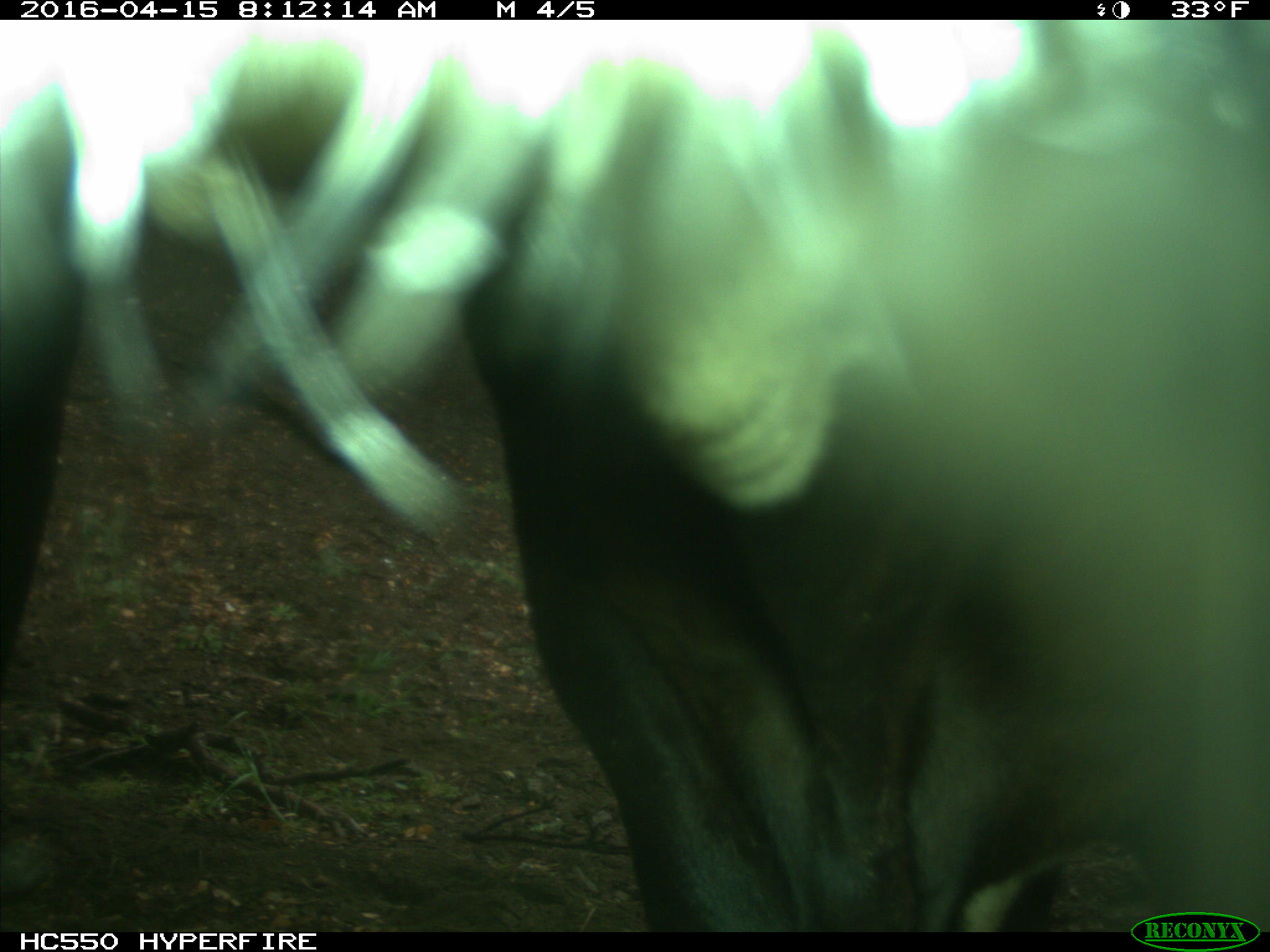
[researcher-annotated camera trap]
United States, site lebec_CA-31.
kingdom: Animalia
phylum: Chordata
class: Mammalia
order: Artiodactyla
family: Bovidae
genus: Bos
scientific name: Bos taurus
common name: domestic cow